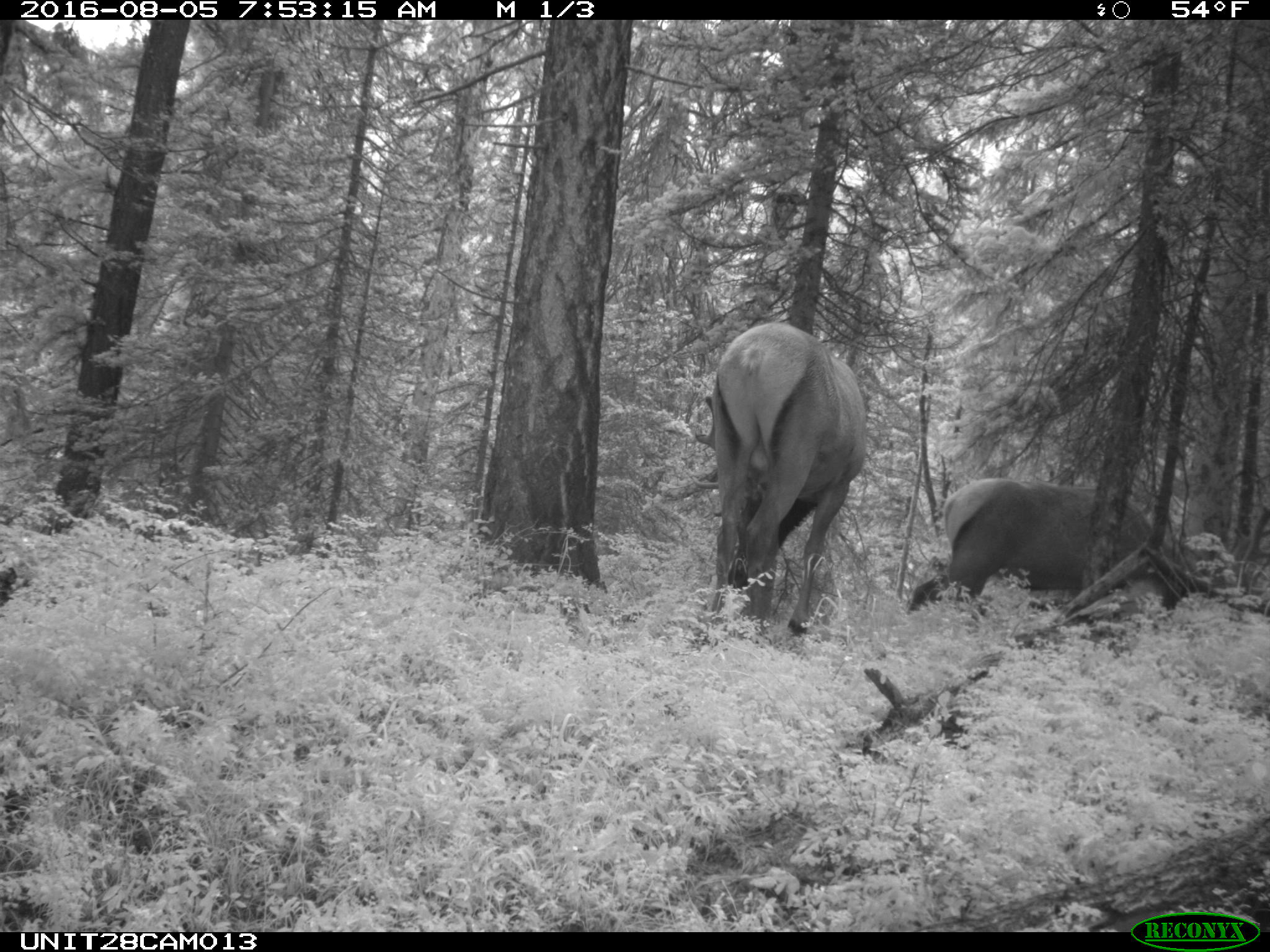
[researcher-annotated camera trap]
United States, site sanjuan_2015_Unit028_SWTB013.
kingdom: Animalia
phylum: Chordata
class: Mammalia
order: Artiodactyla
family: Cervidae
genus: Cervus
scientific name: Cervus elaphus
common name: red deer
Cervus elaphus (red deer).